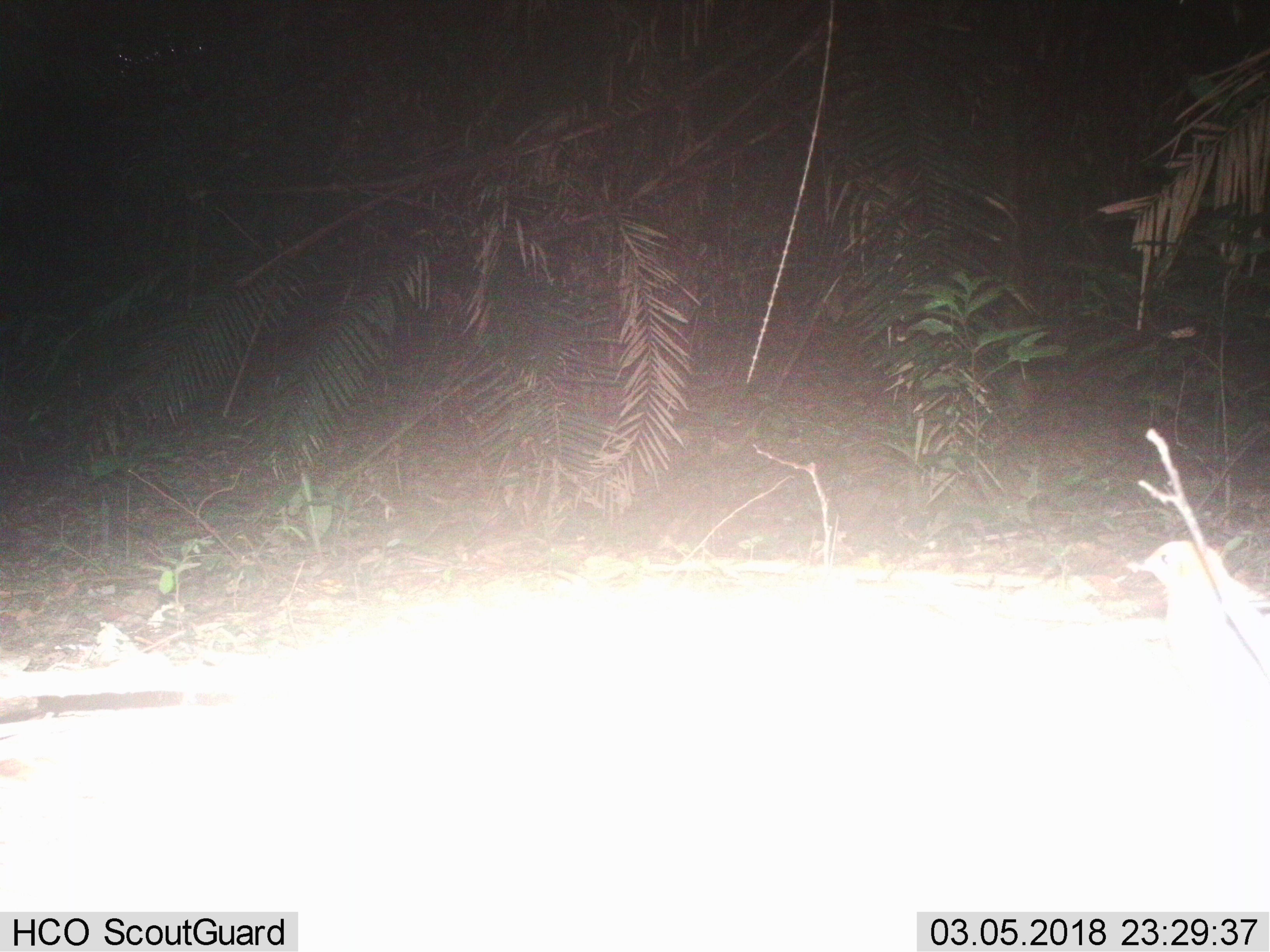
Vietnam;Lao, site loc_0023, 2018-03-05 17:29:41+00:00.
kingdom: Animalia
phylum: Chordata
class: Aves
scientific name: Aves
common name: bird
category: unidentified bird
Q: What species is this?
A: Unidentified bird (bird) (Aves).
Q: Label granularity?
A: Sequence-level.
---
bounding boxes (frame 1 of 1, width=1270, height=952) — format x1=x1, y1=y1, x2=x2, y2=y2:
unidentified bird: x1=1134, y1=541, x2=1268, y2=739